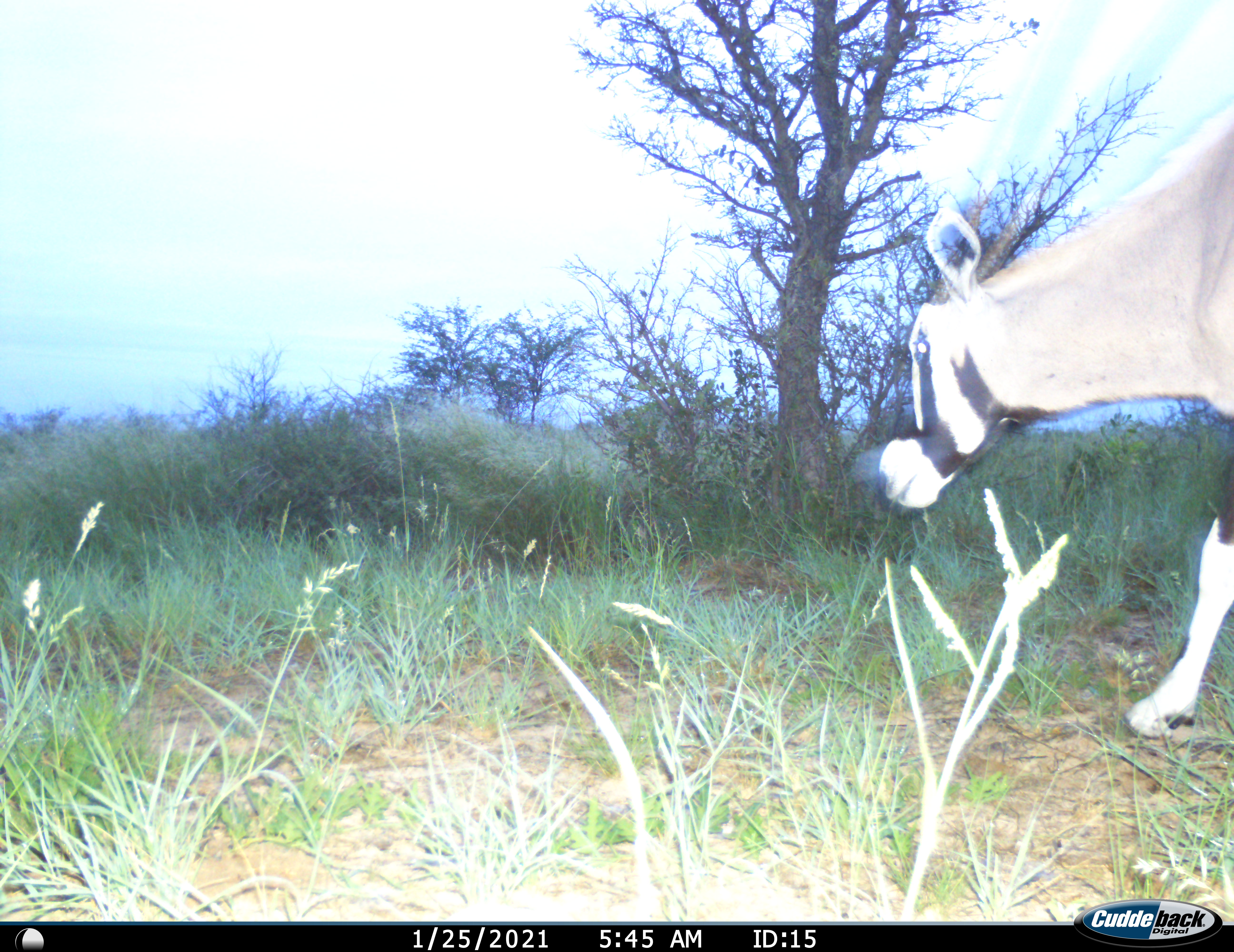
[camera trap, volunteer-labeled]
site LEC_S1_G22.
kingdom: Animalia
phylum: Chordata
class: Mammalia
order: Artiodactyla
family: Bovidae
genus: Oryx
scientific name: Oryx gazella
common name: gemsbok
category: oryx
Oryx (gemsbok) (Oryx gazella), count 1. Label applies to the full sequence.